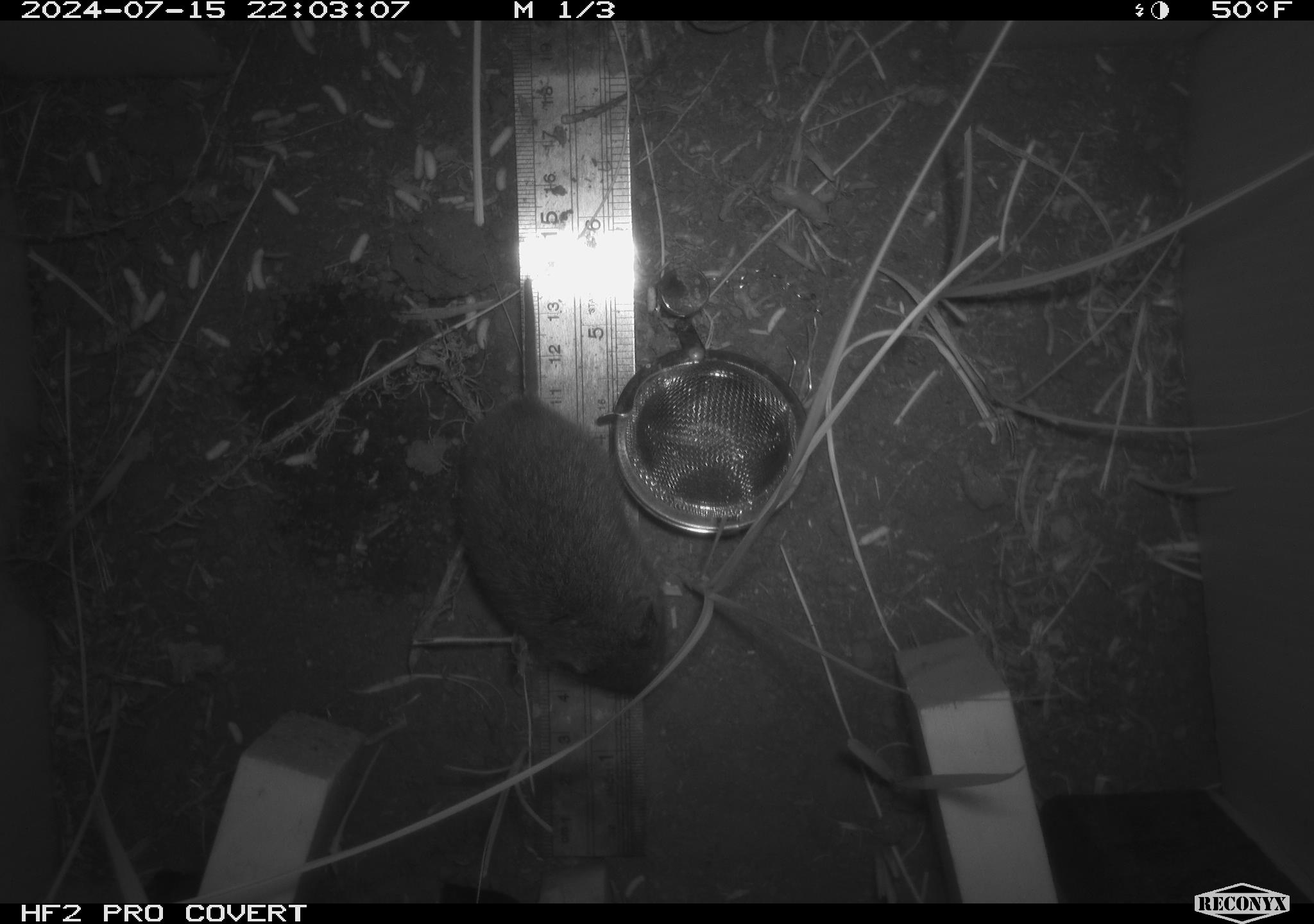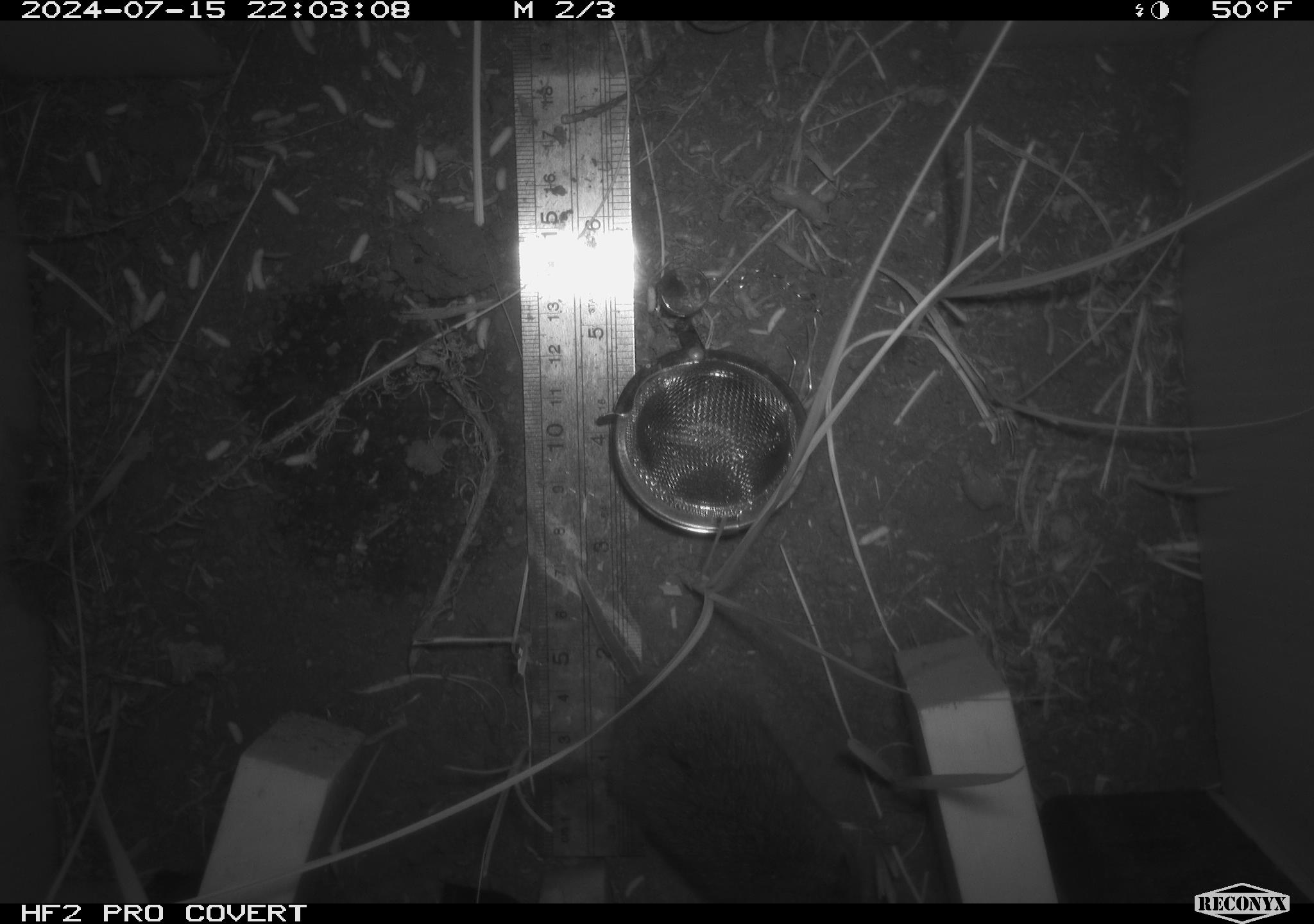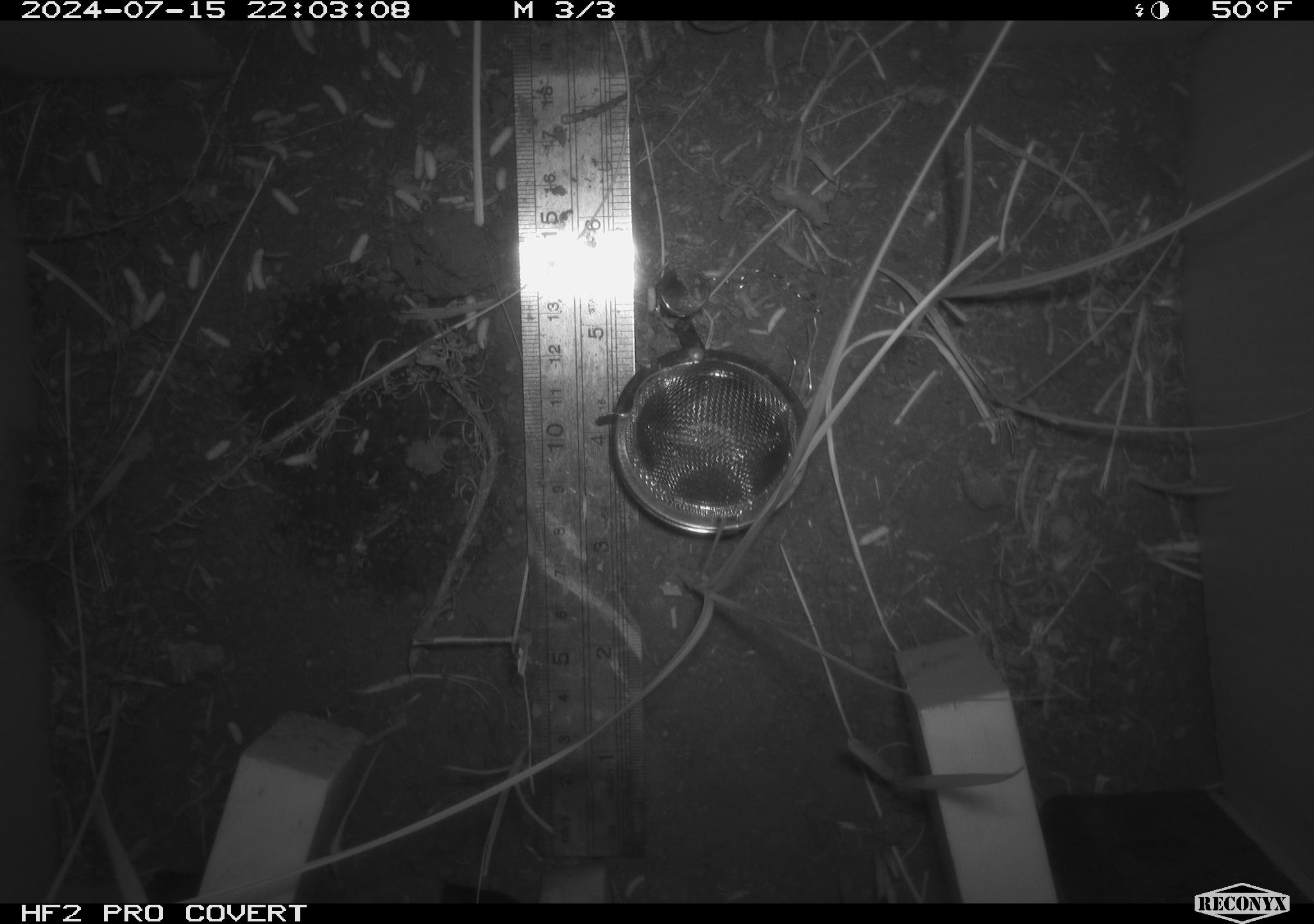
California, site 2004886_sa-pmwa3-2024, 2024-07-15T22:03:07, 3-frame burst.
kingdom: Animalia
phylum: Chordata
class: Mammalia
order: Rodentia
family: Cricetidae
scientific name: Arvicolinae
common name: voles, lemmings, and muskrats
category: arvicolinae subfamily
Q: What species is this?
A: Arvicolinae subfamily (voles, lemmings, and muskrats) (Arvicolinae).